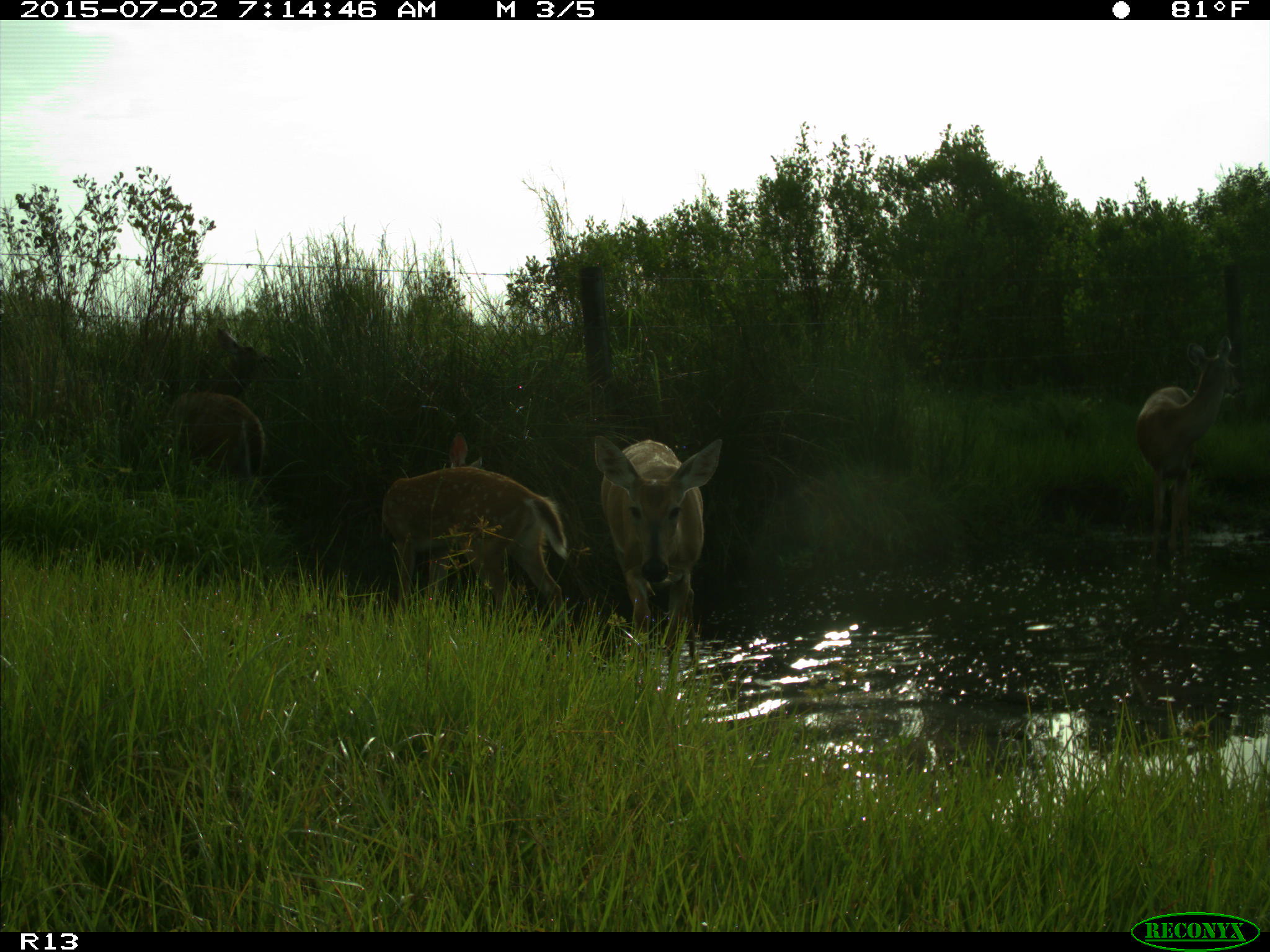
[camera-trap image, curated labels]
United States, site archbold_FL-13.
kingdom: Animalia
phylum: Chordata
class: Mammalia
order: Artiodactyla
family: Cervidae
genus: Odocoileus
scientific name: Odocoileus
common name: deer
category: unidentified deer